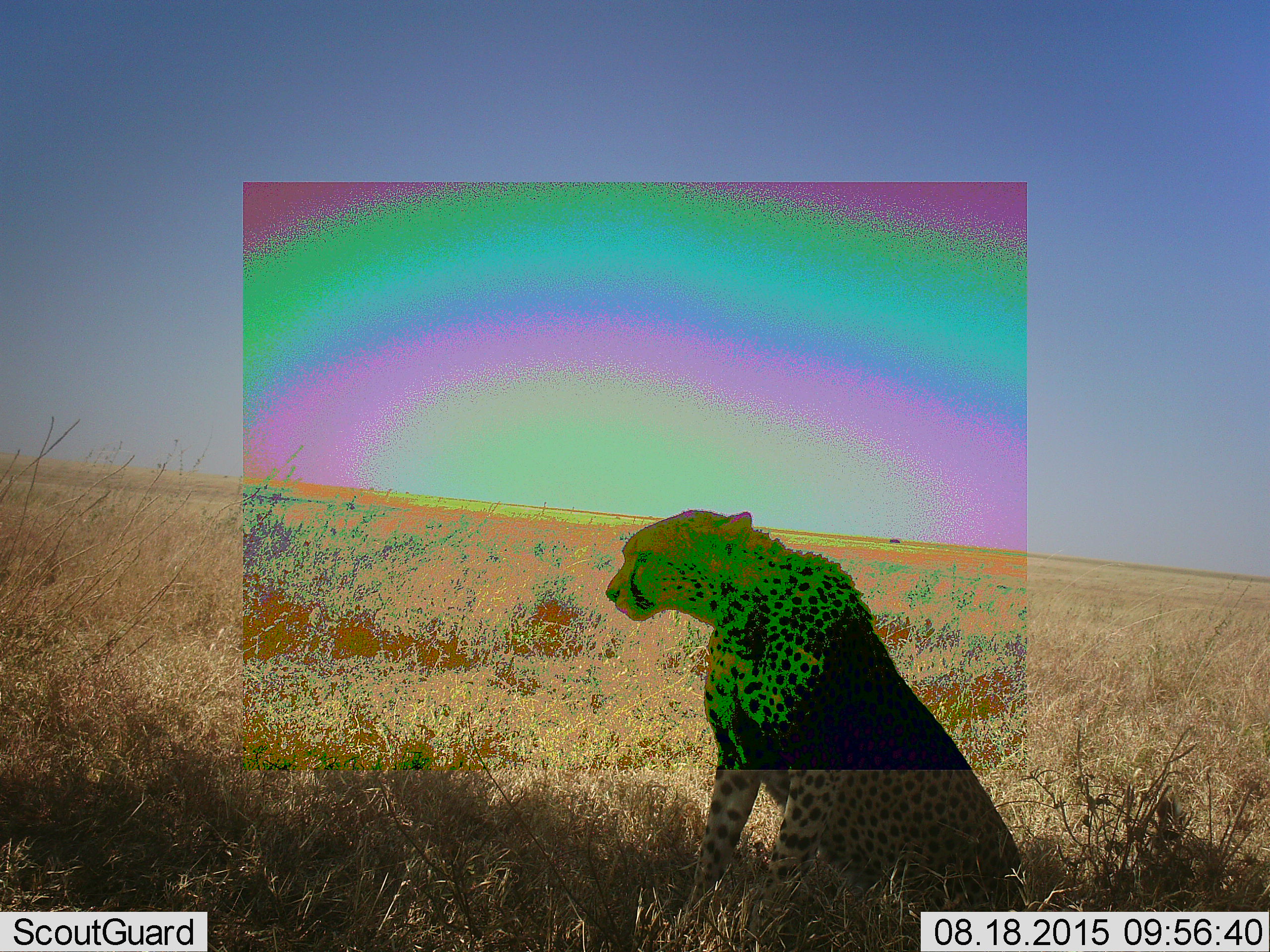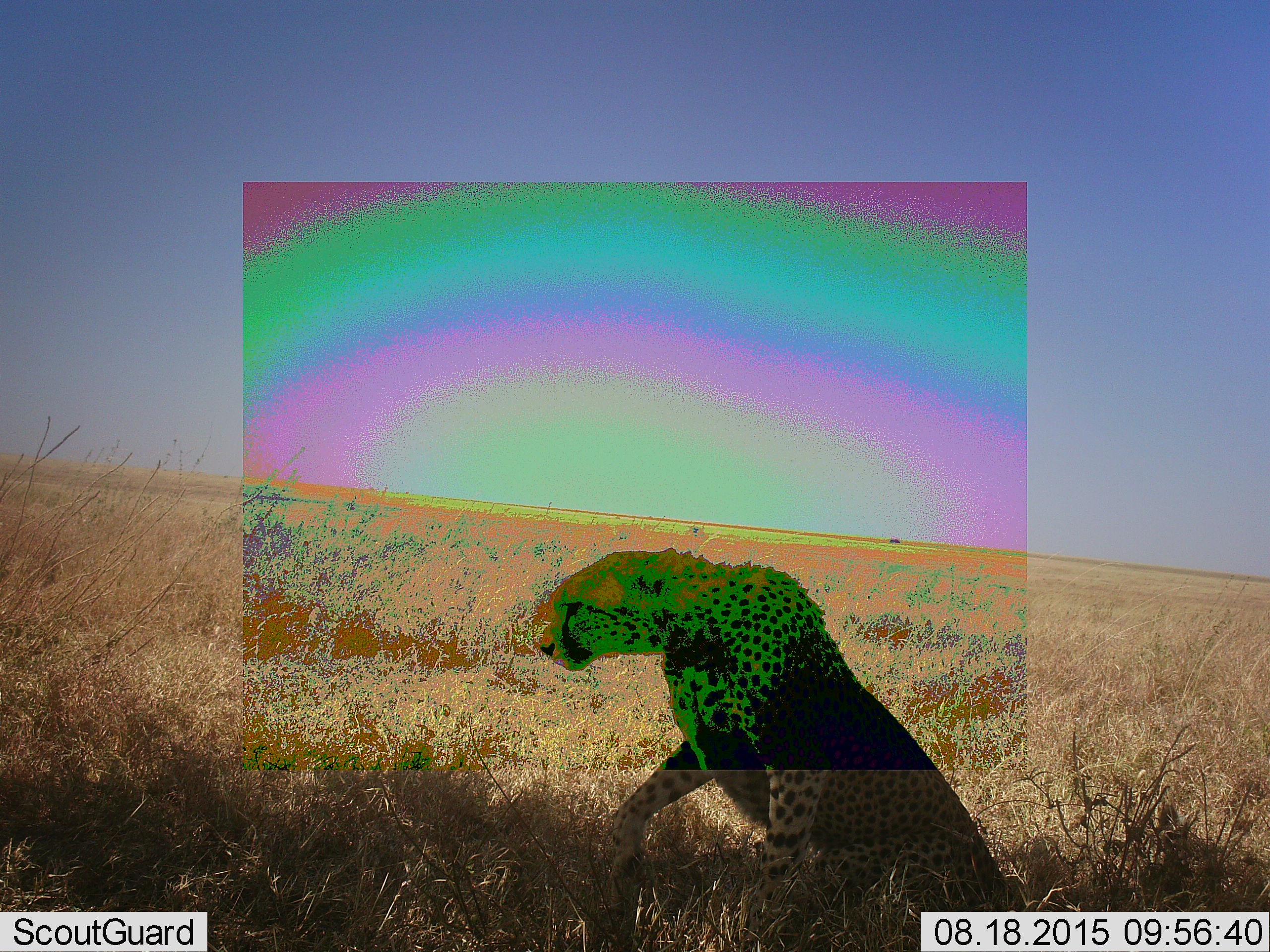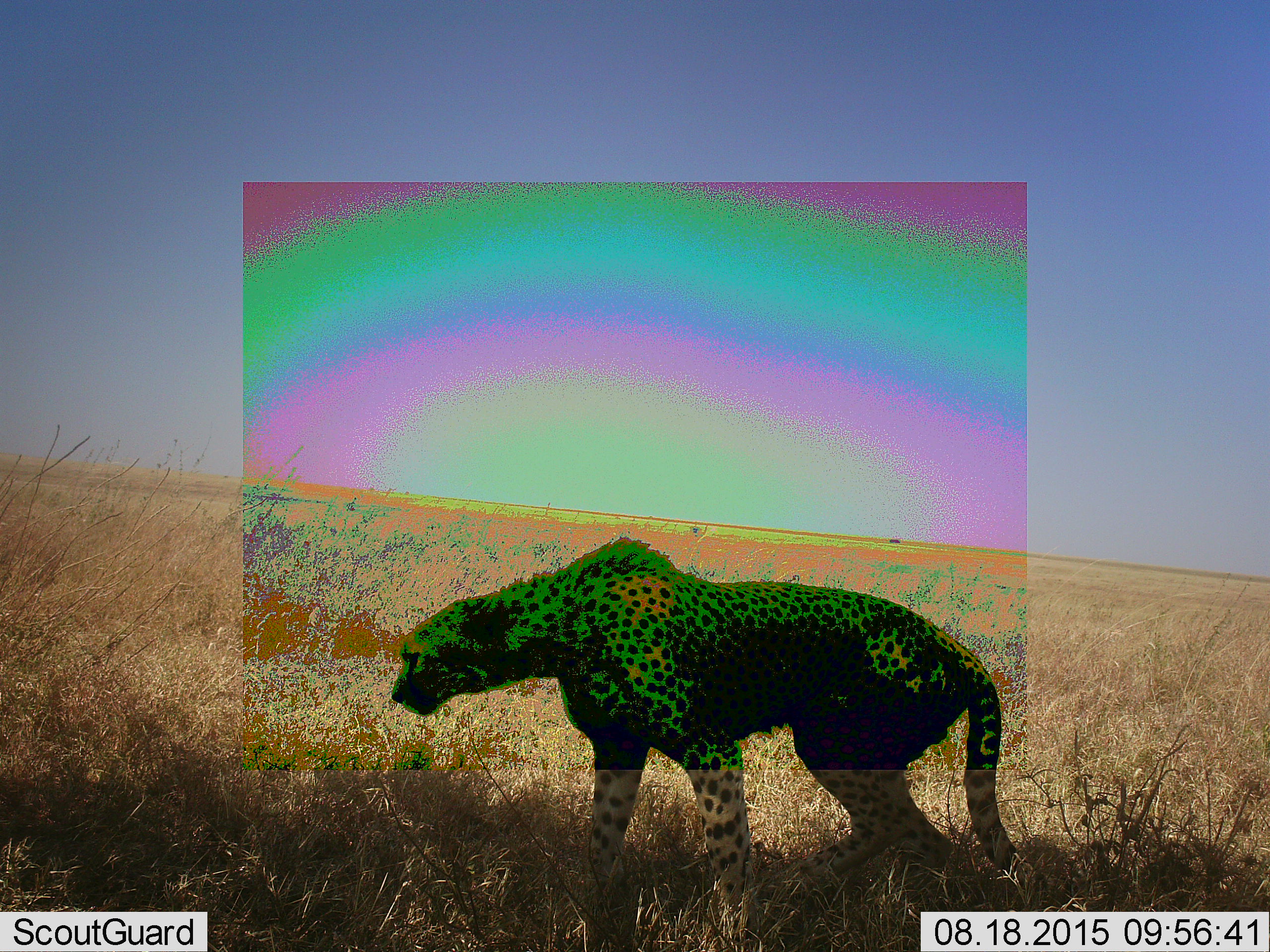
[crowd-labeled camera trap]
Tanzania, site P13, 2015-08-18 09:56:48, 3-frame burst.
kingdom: Animalia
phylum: Chordata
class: Mammalia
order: Carnivora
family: Felidae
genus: Acinonyx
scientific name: Acinonyx jubatus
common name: cheetah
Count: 1.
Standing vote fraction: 33%.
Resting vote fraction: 33%.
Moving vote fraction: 44%.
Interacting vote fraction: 11%.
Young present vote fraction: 0%.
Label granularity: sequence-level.